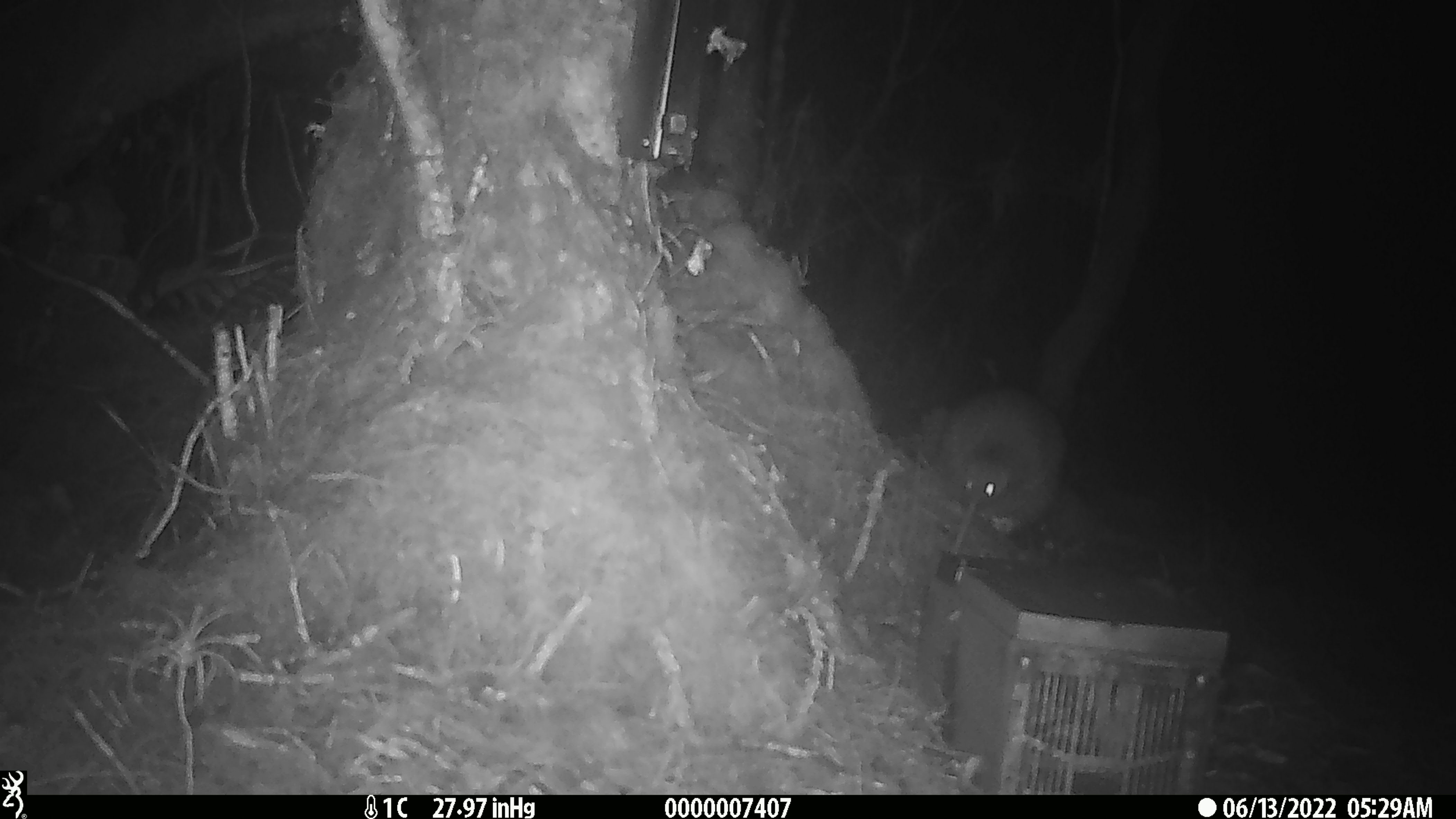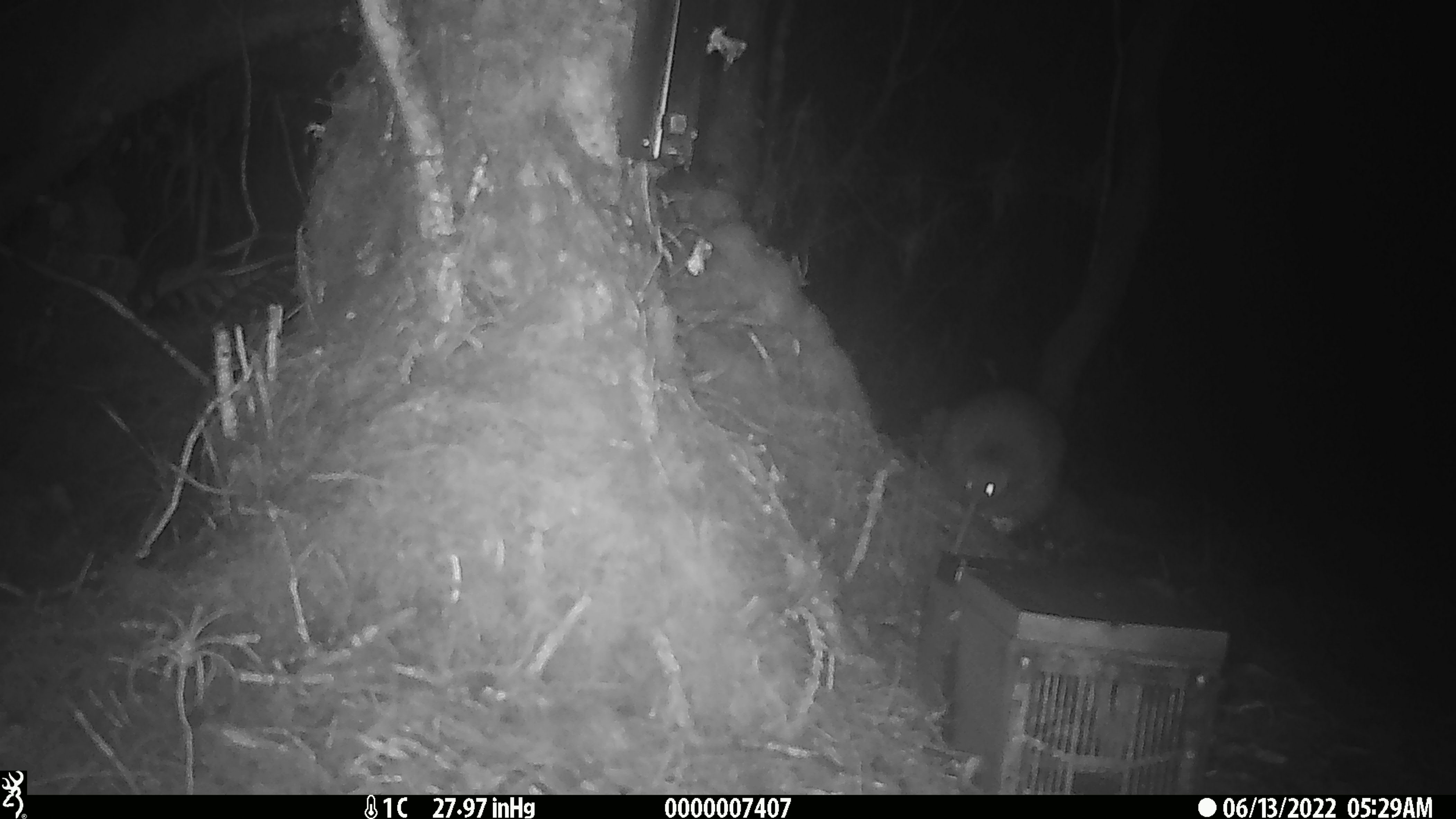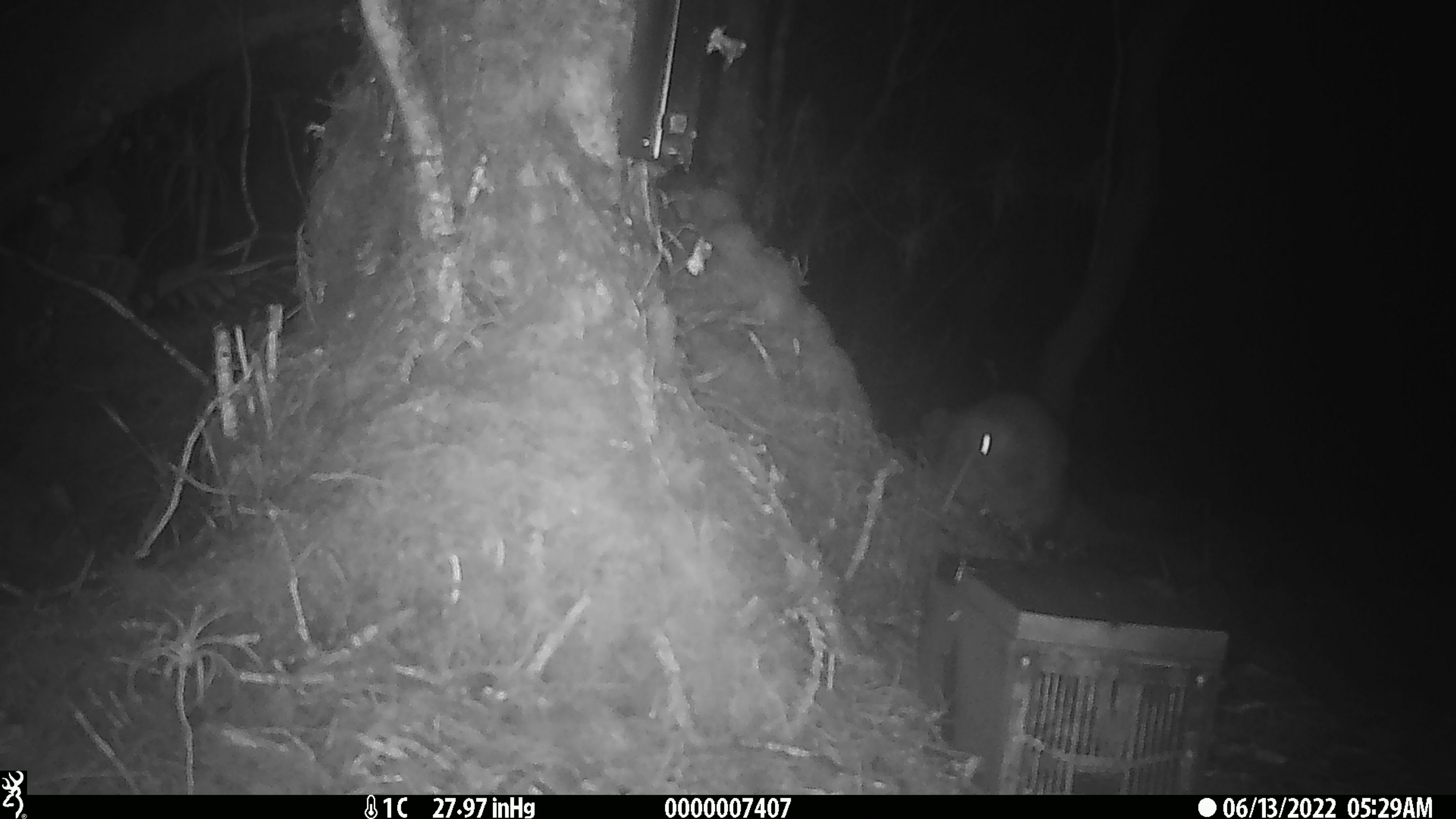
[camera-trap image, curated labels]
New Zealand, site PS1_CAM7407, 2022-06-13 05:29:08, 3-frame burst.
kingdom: Animalia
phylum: Chordata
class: Aves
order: Apterygiformes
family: Apterygidae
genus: Apteryx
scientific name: Apteryx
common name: kiwi